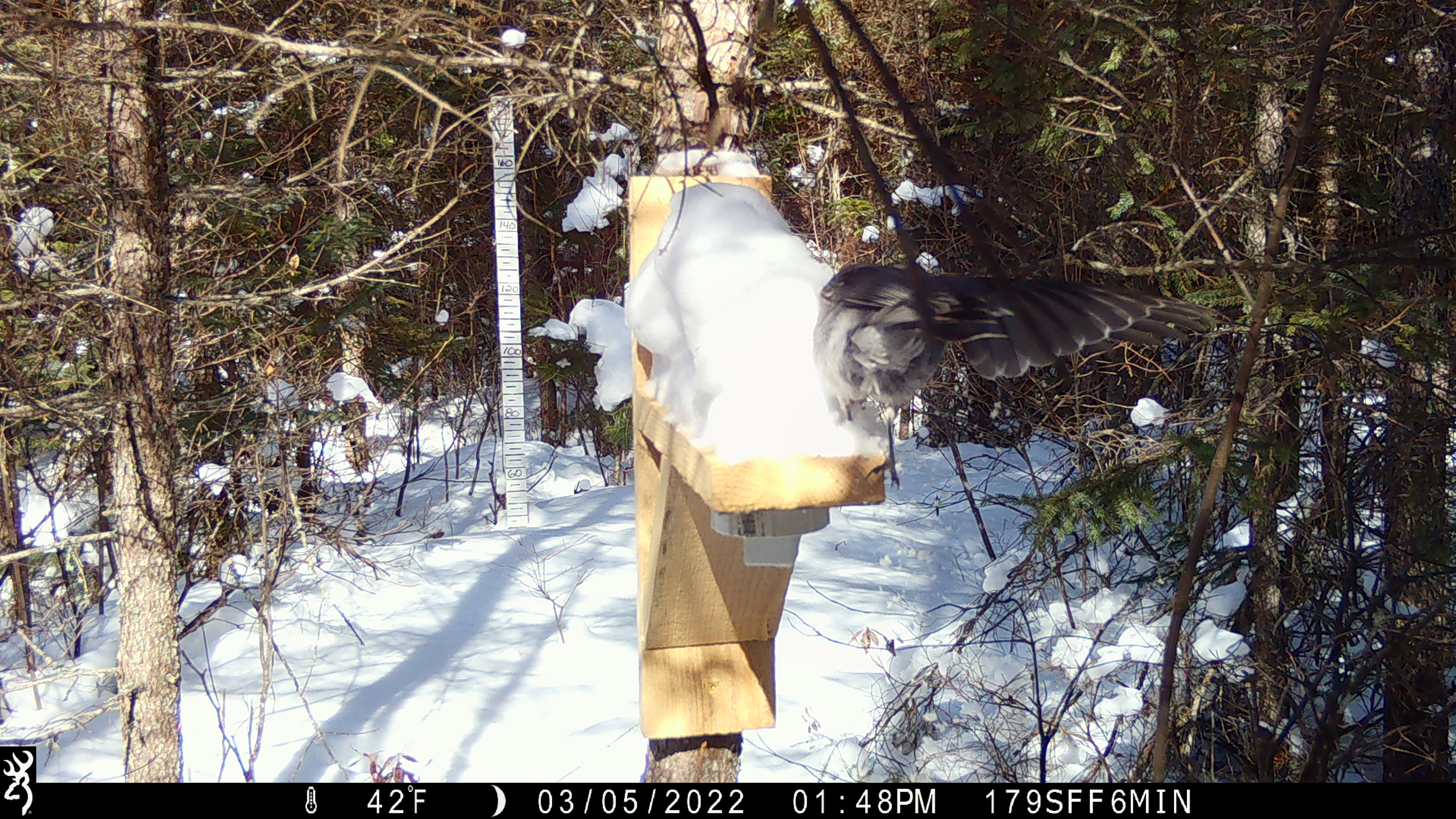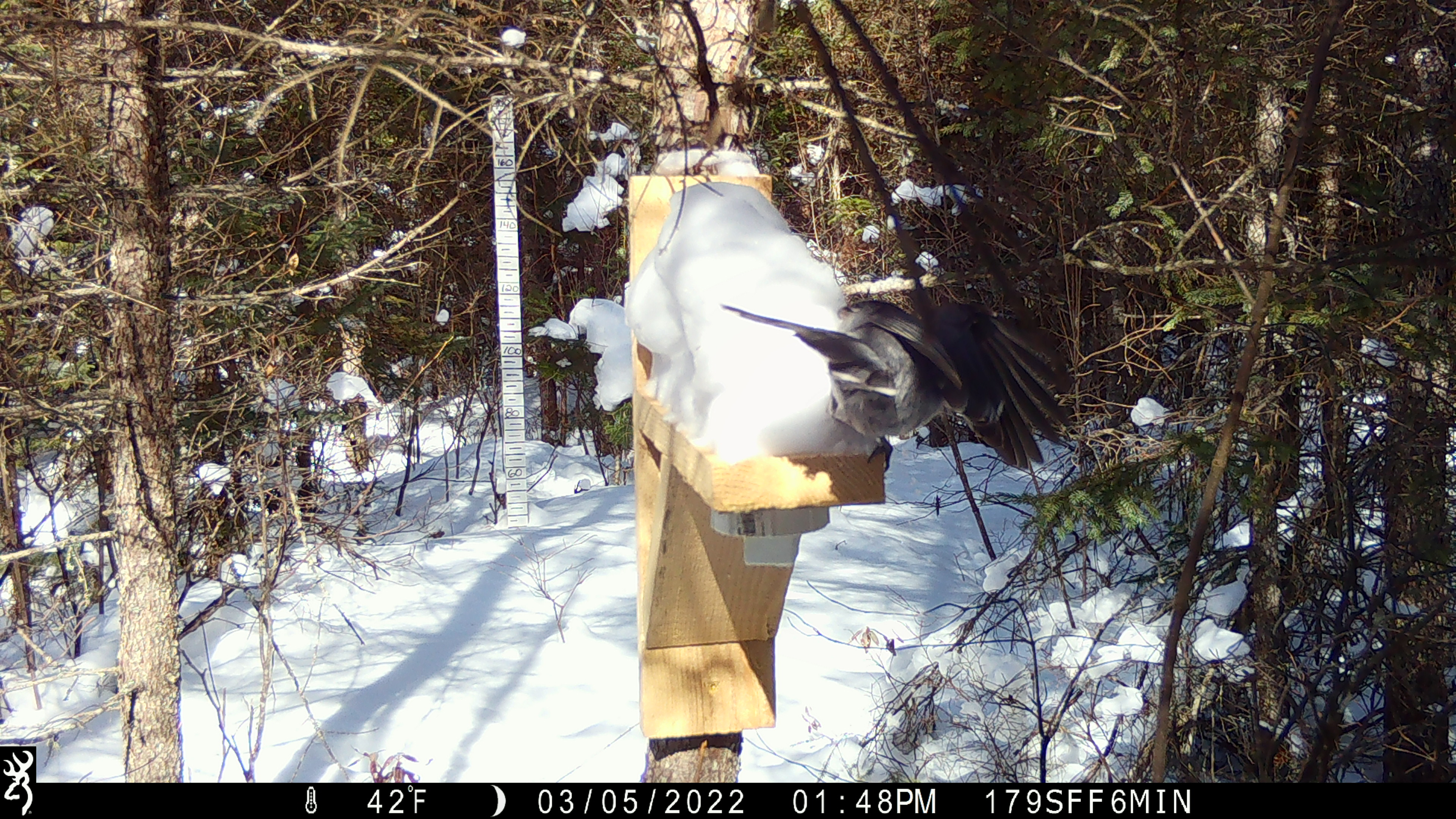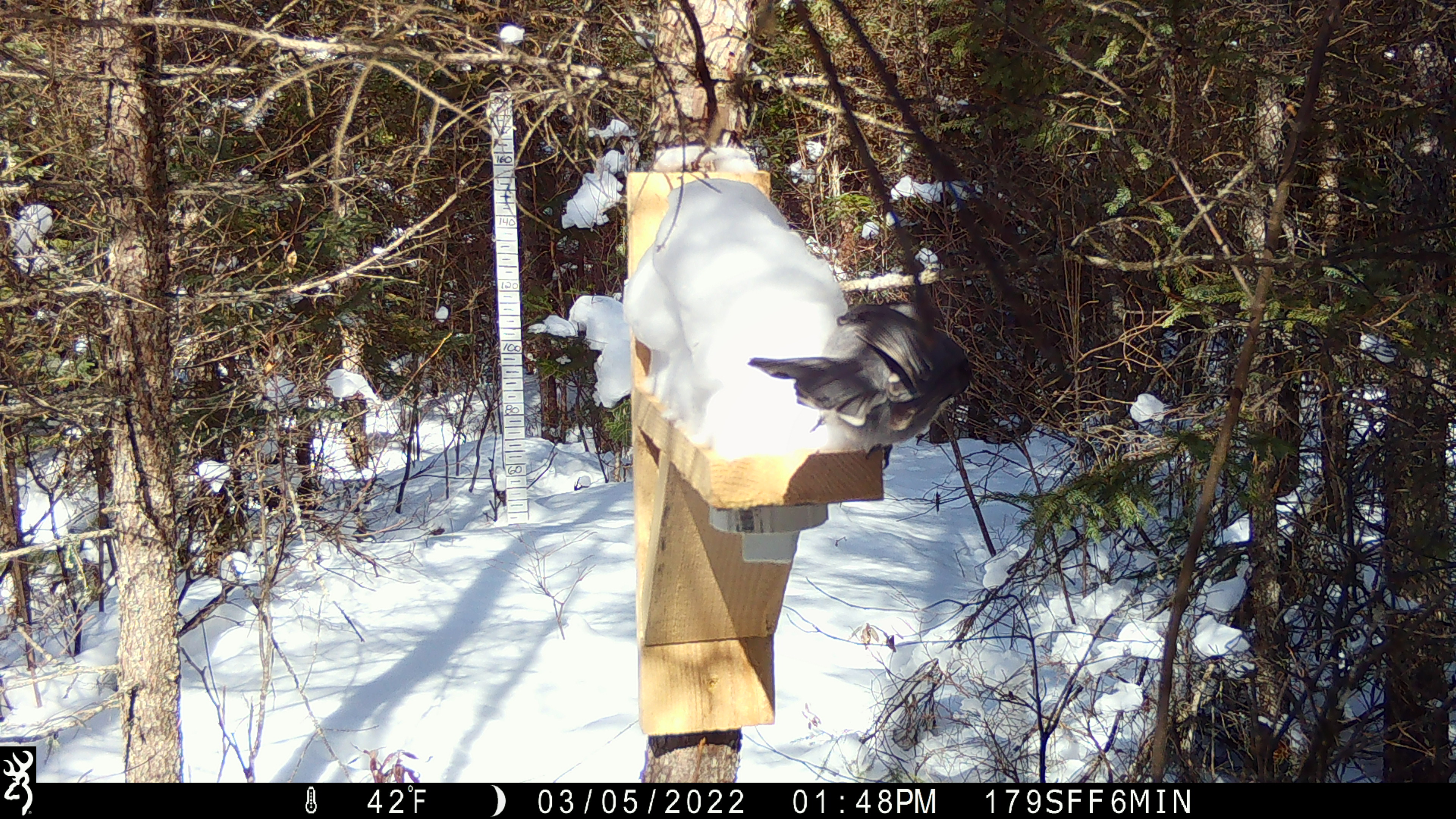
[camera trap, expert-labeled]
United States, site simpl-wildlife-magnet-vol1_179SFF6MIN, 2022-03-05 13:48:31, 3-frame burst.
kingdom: Animalia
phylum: Chordata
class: Aves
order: Passeriformes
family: Corvidae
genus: Perisoreus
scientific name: Perisoreus canadensis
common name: canada jay